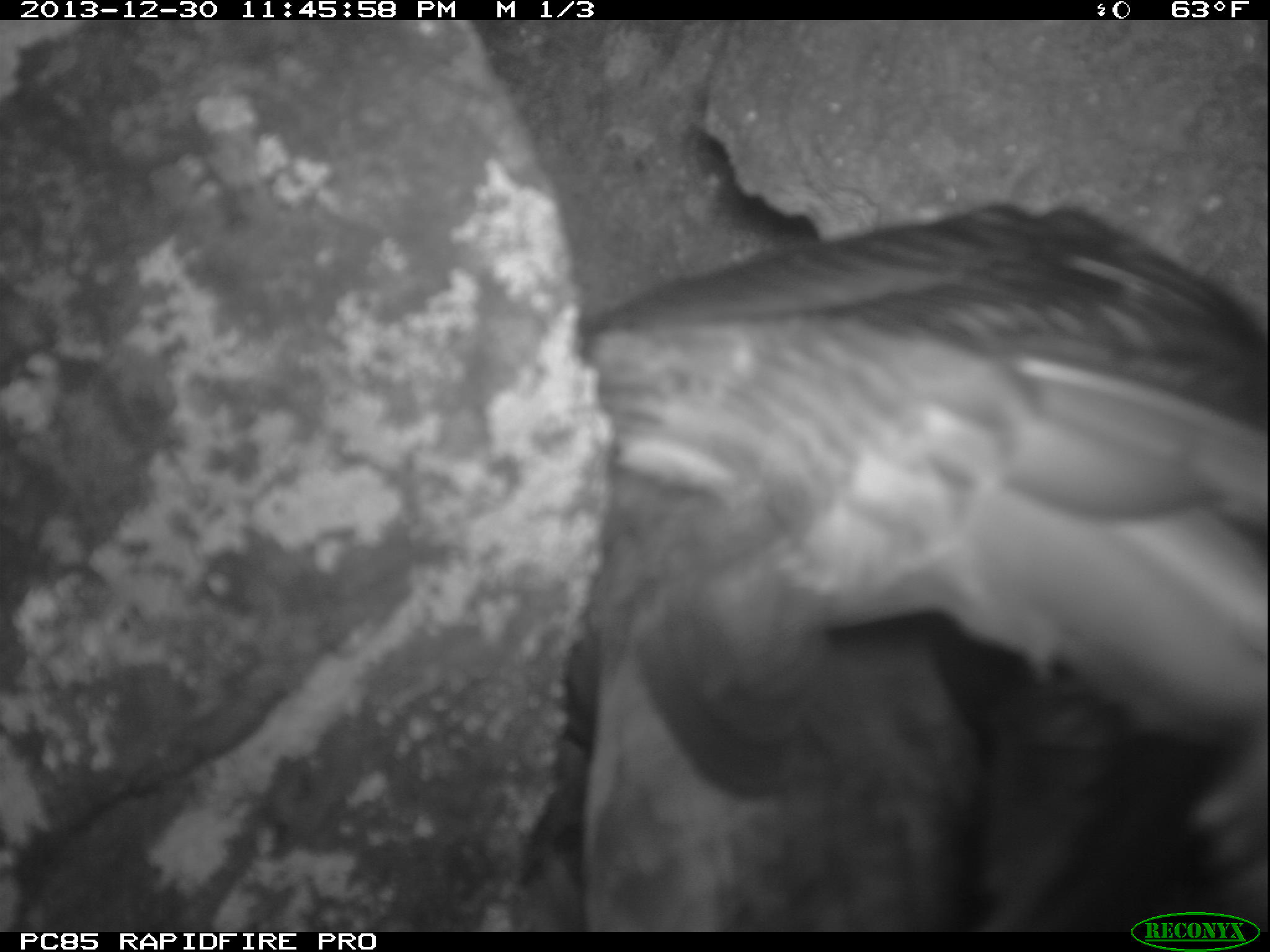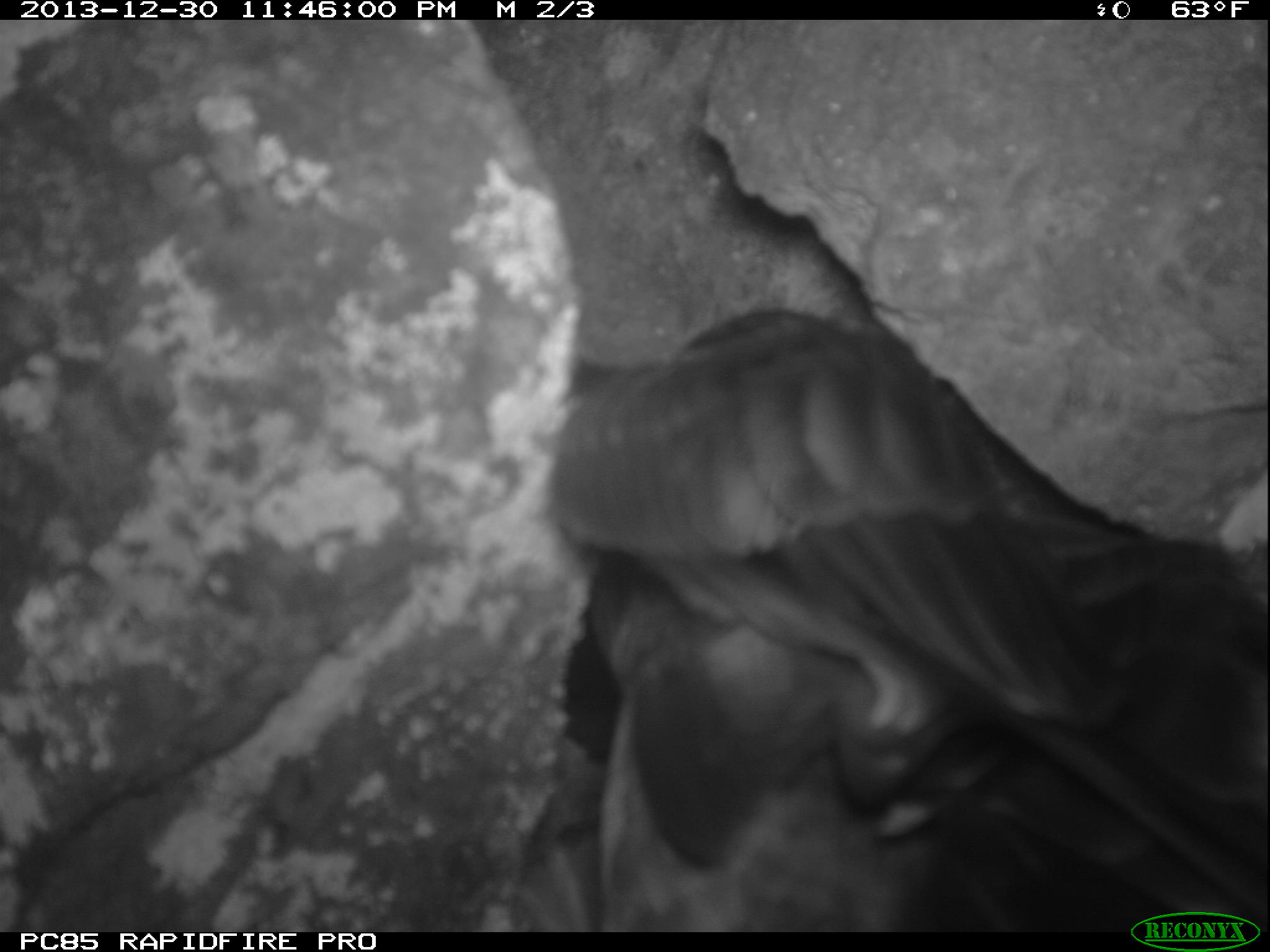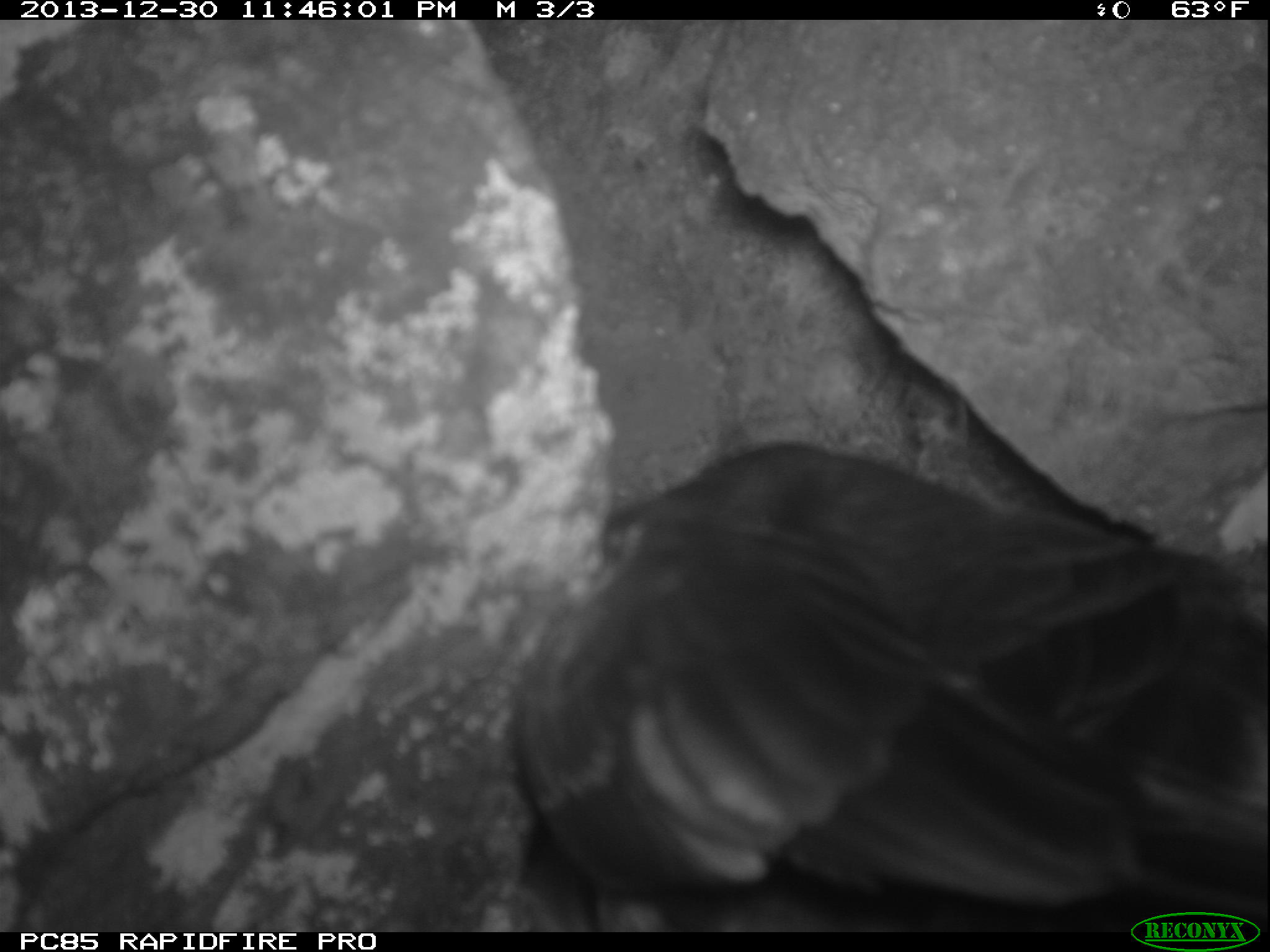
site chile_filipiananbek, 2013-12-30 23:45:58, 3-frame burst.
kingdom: Animalia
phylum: Chordata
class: Aves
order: Procellariiformes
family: Procellariidae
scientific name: Procellariidae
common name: petrel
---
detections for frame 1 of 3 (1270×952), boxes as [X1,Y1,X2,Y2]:
petrel: [543,167,1261,928]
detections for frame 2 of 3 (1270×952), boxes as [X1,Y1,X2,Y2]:
petrel: [550,282,1270,906]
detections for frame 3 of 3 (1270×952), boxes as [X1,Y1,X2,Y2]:
petrel: [496,428,1267,928]